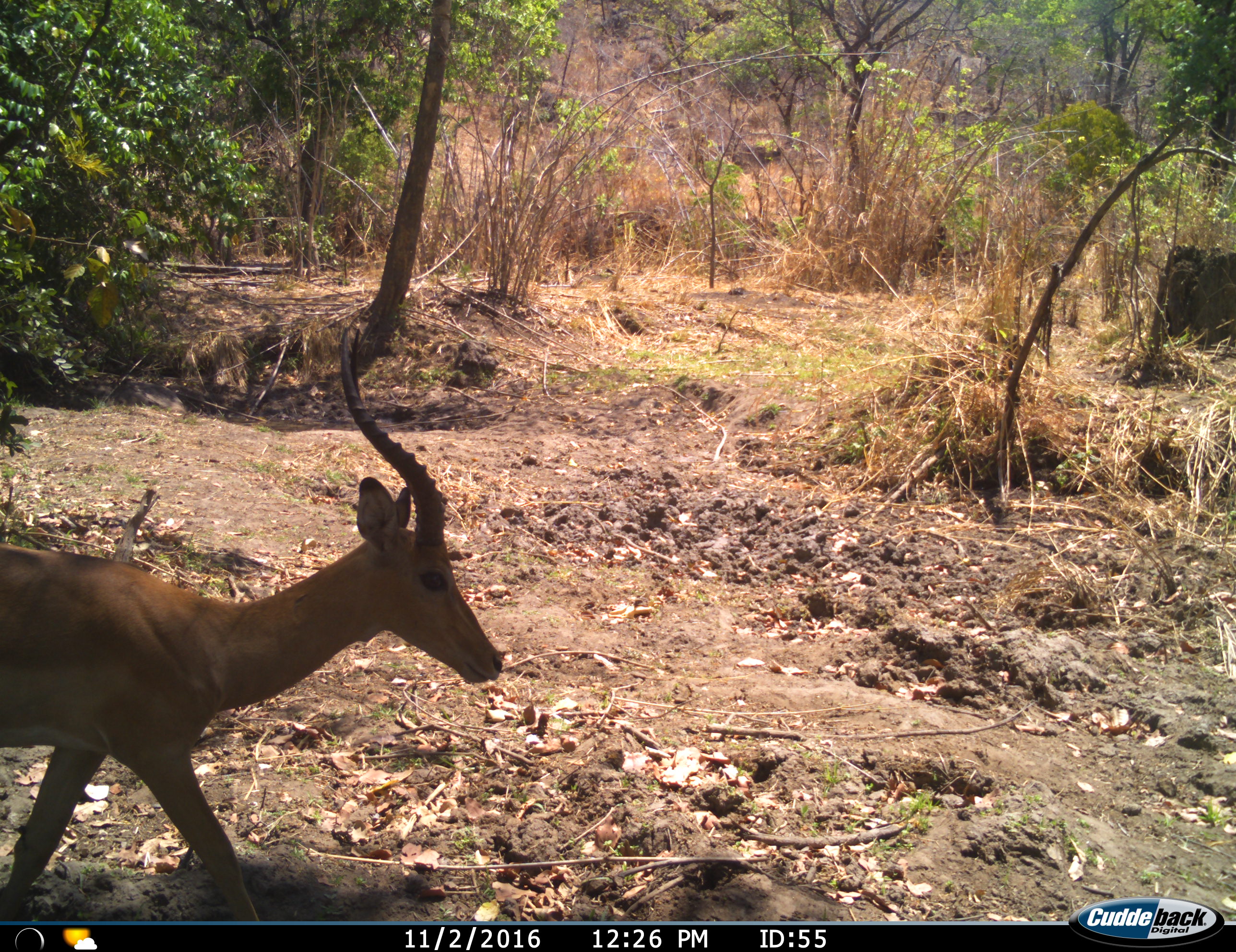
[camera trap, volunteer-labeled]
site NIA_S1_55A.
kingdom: Animalia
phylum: Chordata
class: Mammalia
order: Artiodactyla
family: Bovidae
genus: Aepyceros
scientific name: Aepyceros melampus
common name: impala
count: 1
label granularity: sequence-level